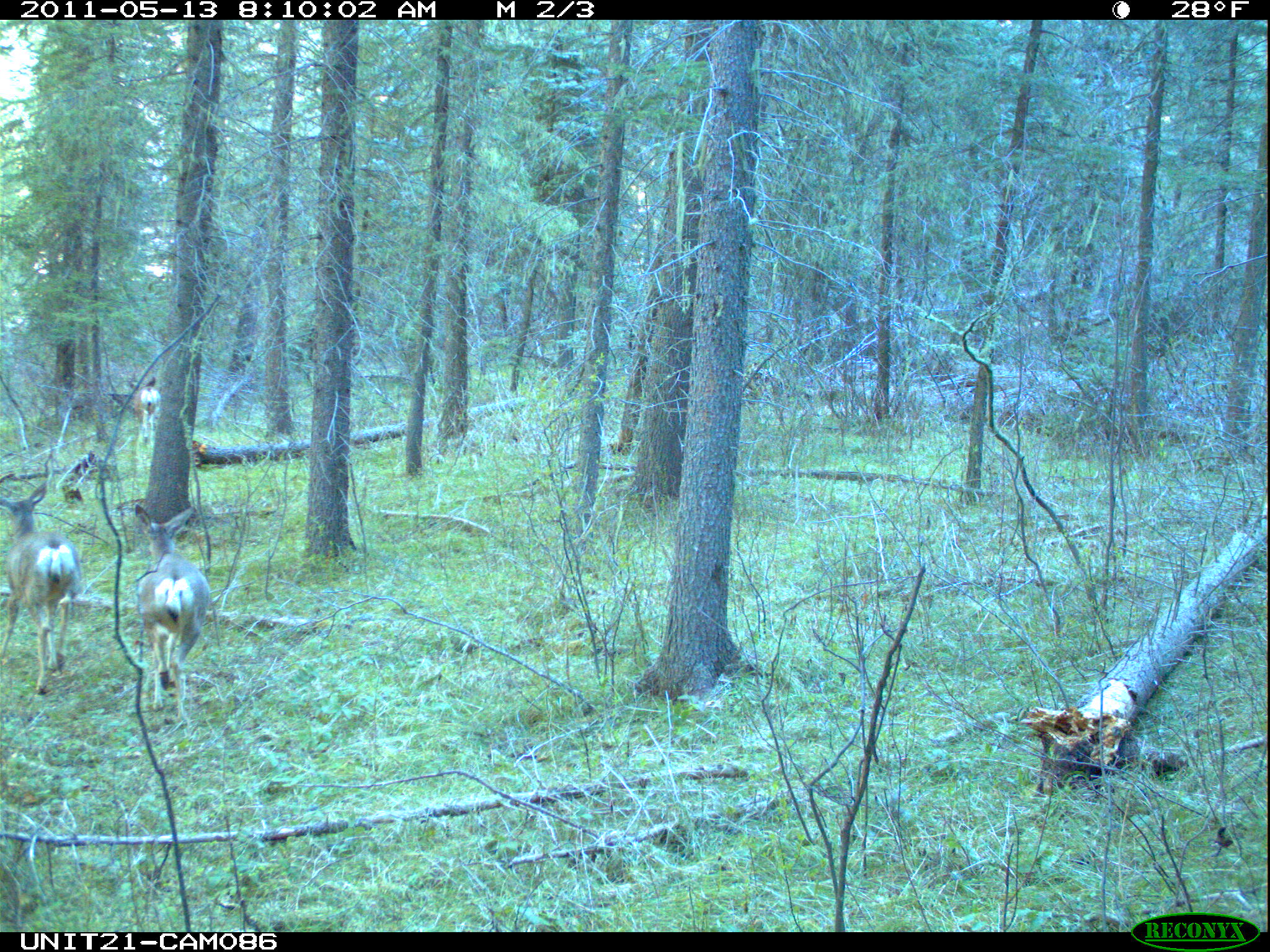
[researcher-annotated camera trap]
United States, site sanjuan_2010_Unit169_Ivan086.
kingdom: Animalia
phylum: Chordata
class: Mammalia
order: Artiodactyla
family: Cervidae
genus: Odocoileus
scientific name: Odocoileus hemionus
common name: mule deer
Odocoileus hemionus (mule deer).